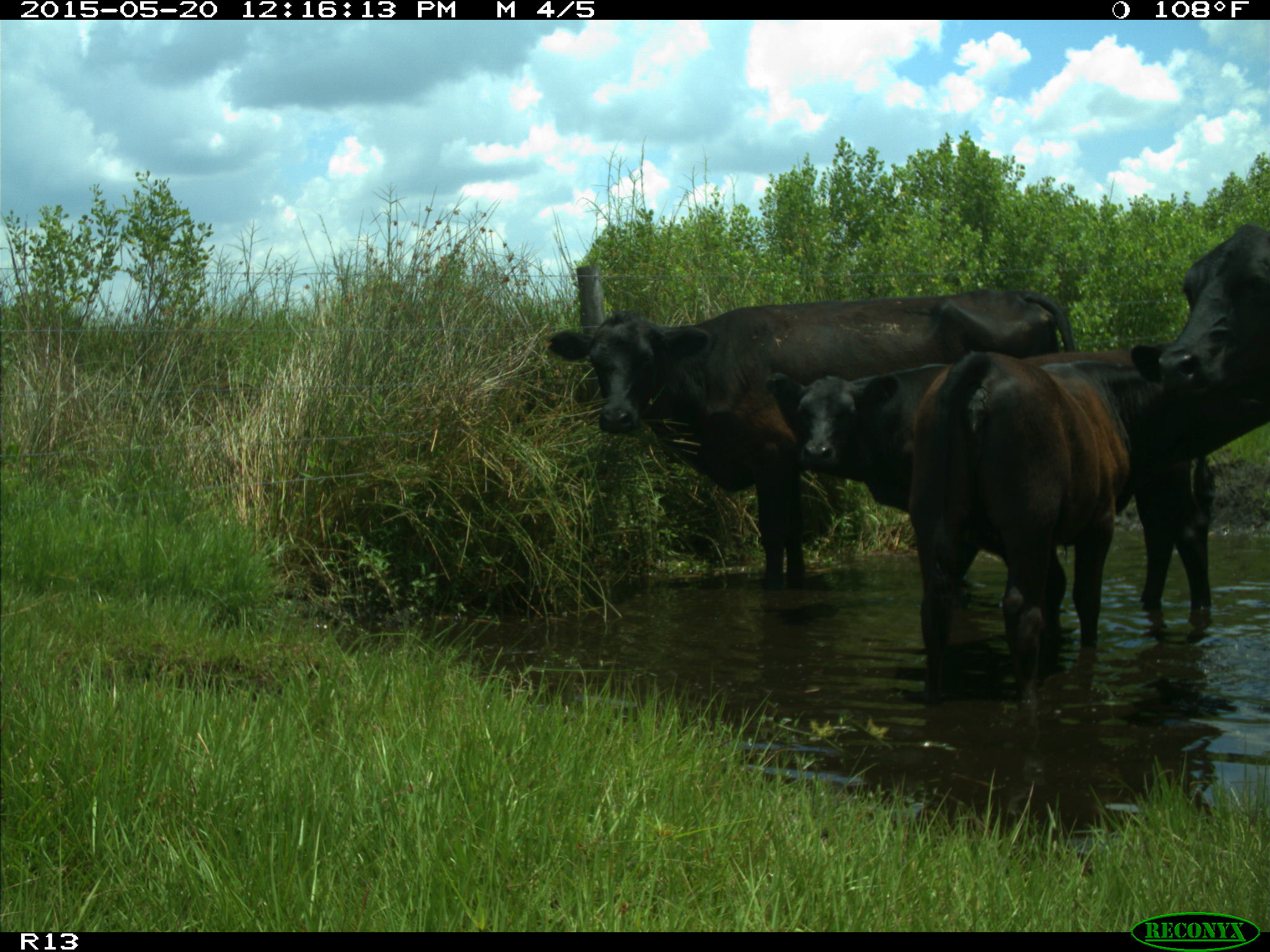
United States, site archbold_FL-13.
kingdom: Animalia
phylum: Chordata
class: Mammalia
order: Artiodactyla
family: Bovidae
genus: Bos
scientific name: Bos taurus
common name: domestic cow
Bos taurus (domestic cow).